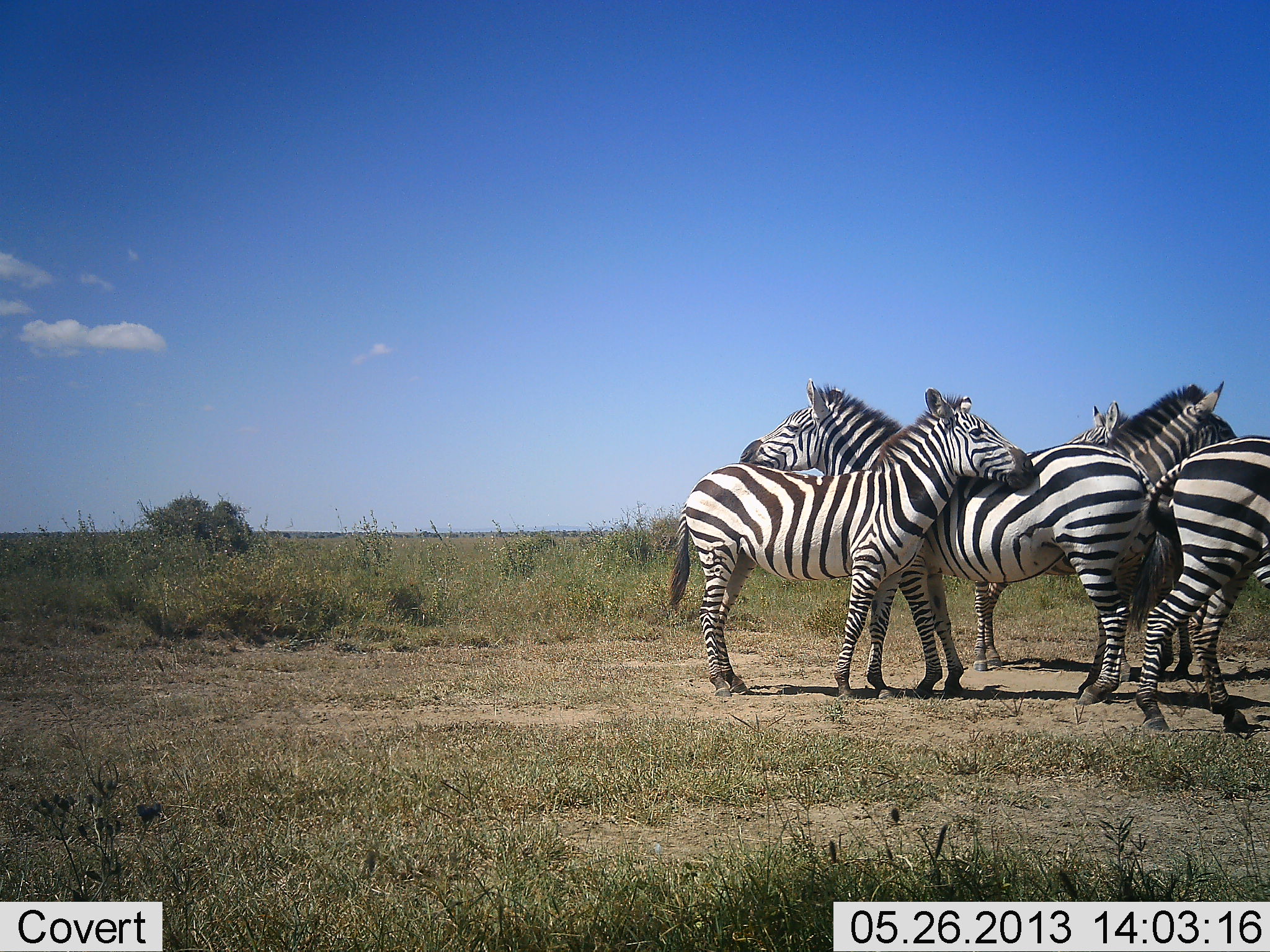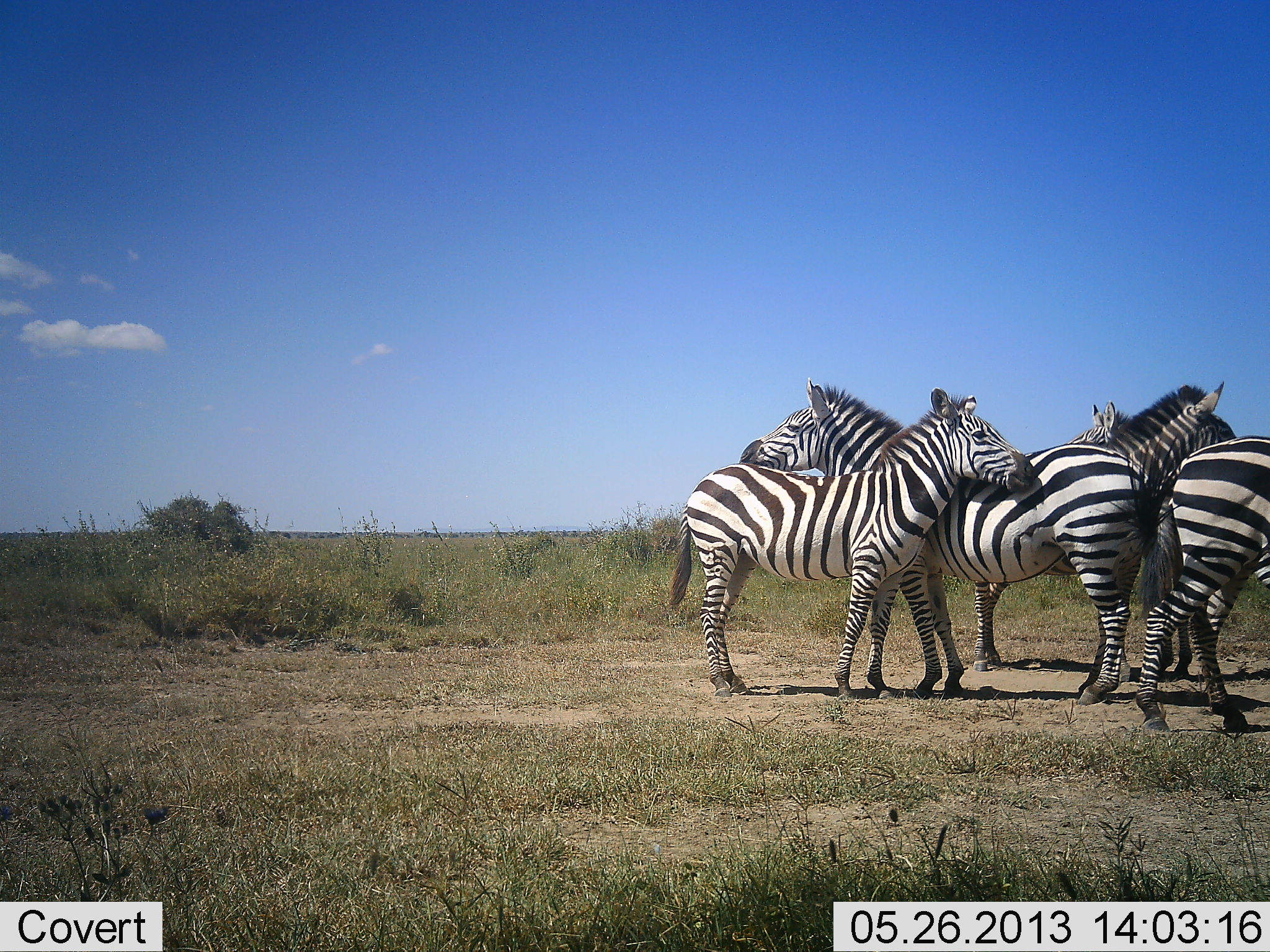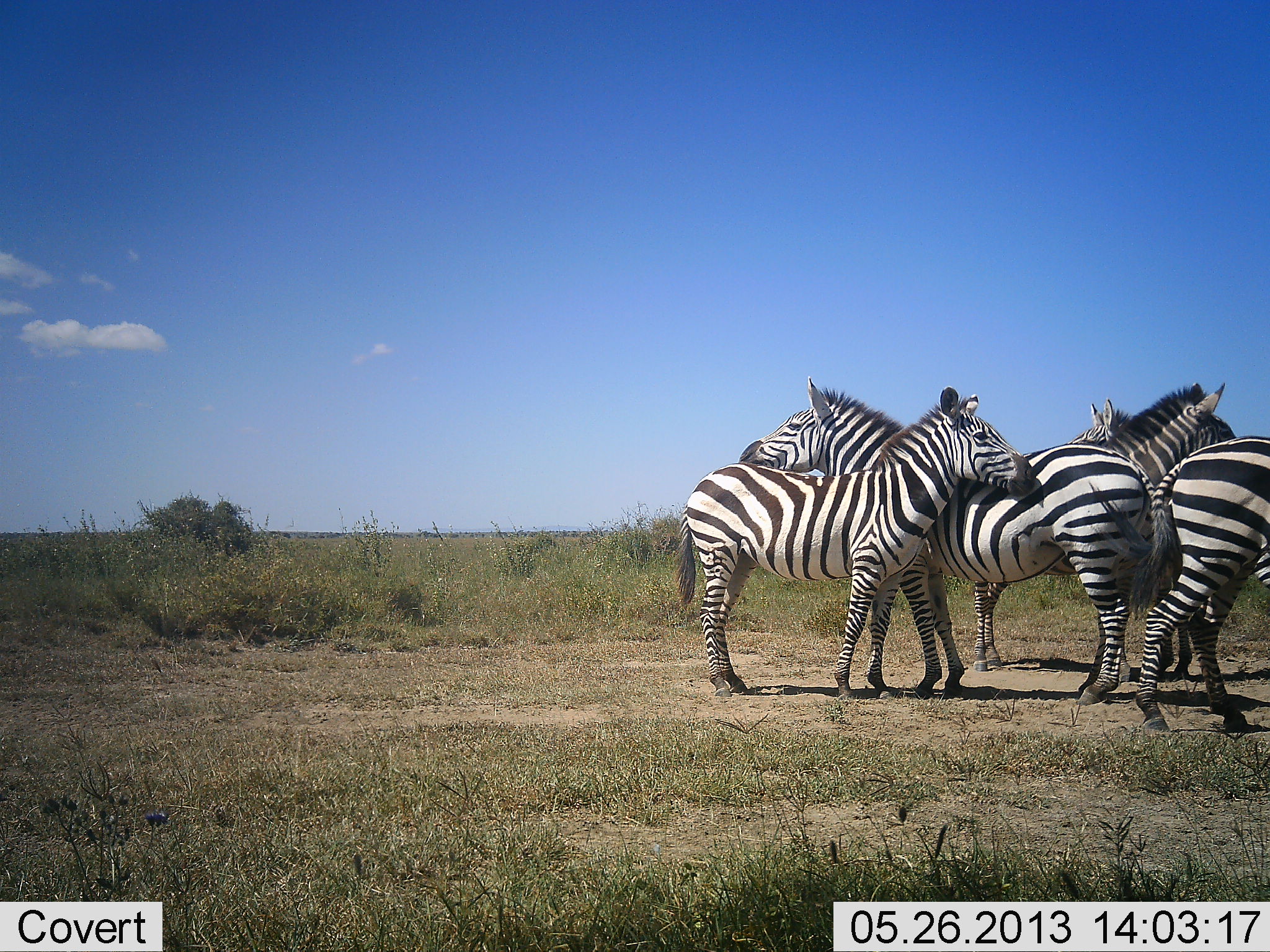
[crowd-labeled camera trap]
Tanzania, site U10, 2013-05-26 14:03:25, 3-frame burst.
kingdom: Animalia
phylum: Chordata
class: Mammalia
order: Perissodactyla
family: Equidae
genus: Equus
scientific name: Equus quagga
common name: plains zebra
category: zebra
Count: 5.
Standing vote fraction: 90%.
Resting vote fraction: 0%.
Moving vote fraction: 0%.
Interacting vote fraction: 60%.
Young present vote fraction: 0%.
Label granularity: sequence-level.